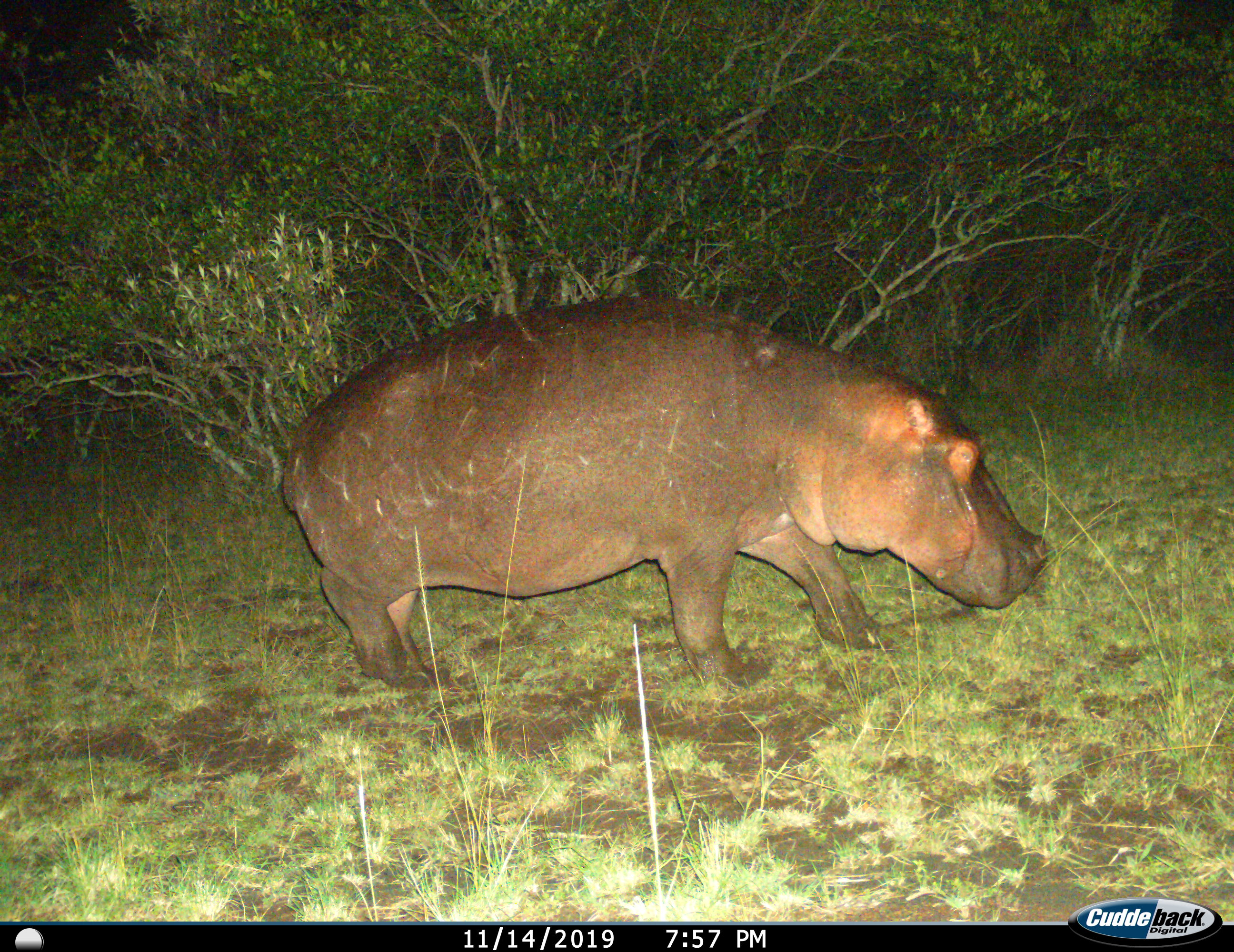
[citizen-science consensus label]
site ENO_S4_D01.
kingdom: Animalia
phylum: Chordata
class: Mammalia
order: Artiodactyla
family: Hippopotamidae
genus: Hippopotamus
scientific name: Hippopotamus amphibius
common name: hippopotamus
Hippopotamus (Hippopotamus amphibius), count 1. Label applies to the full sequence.